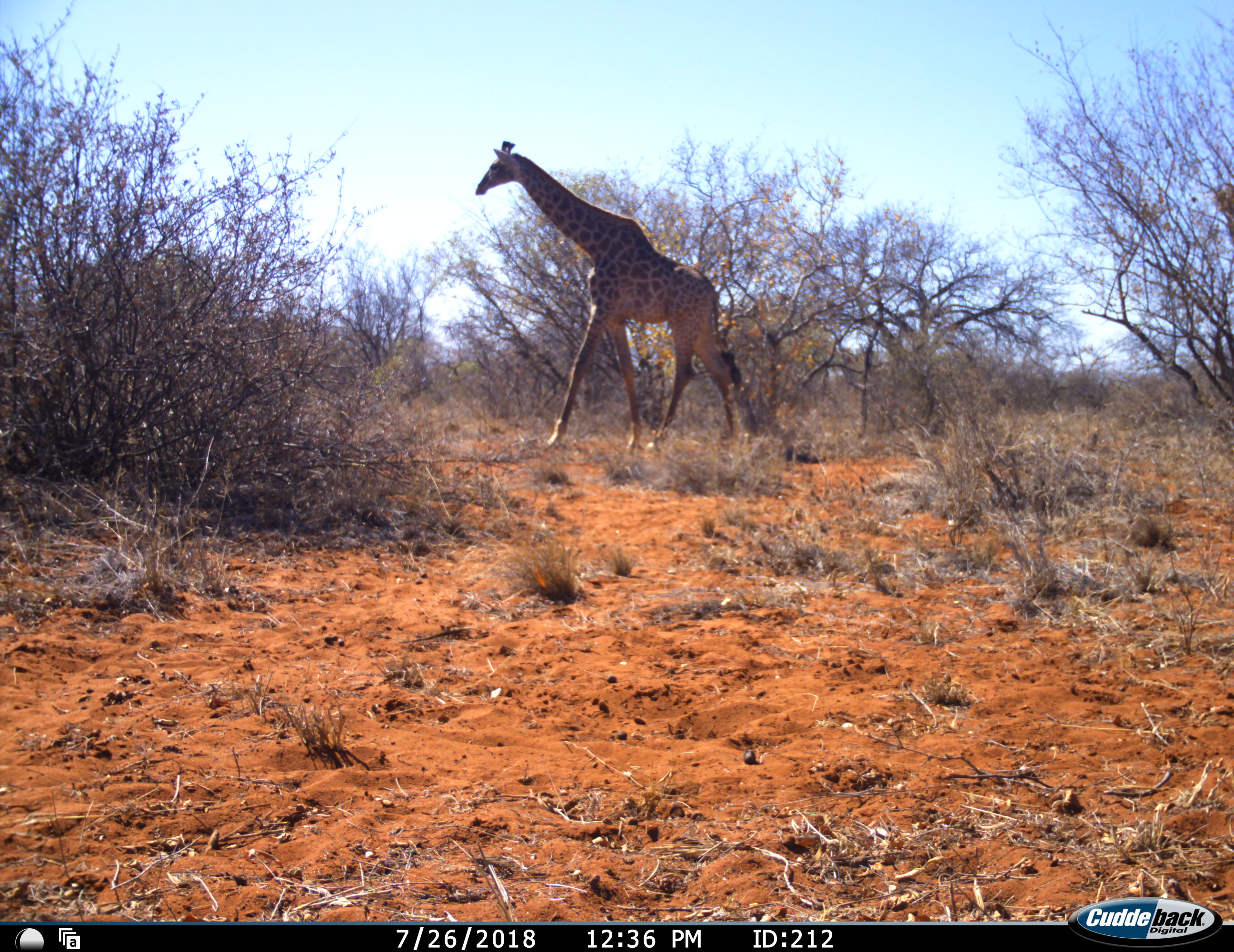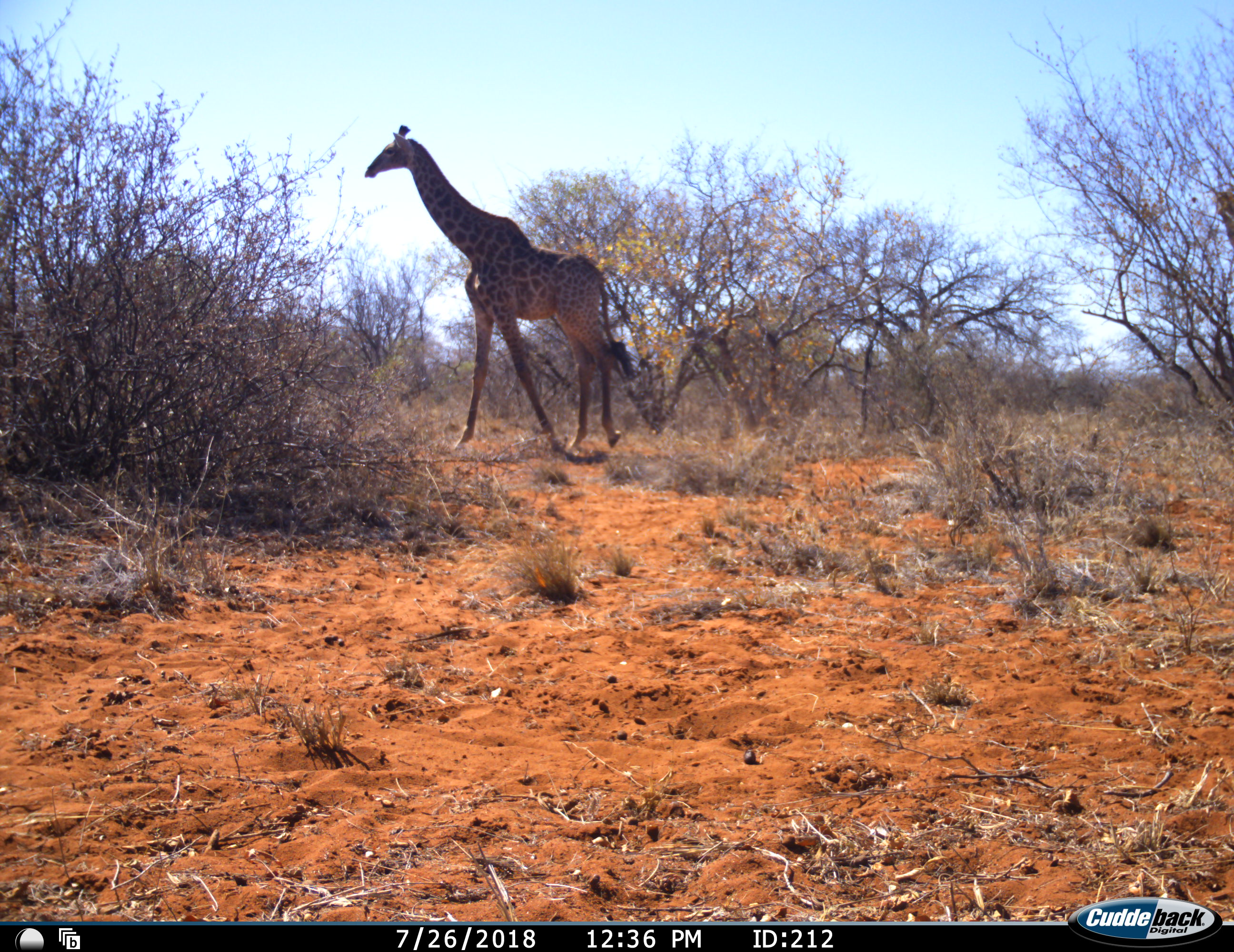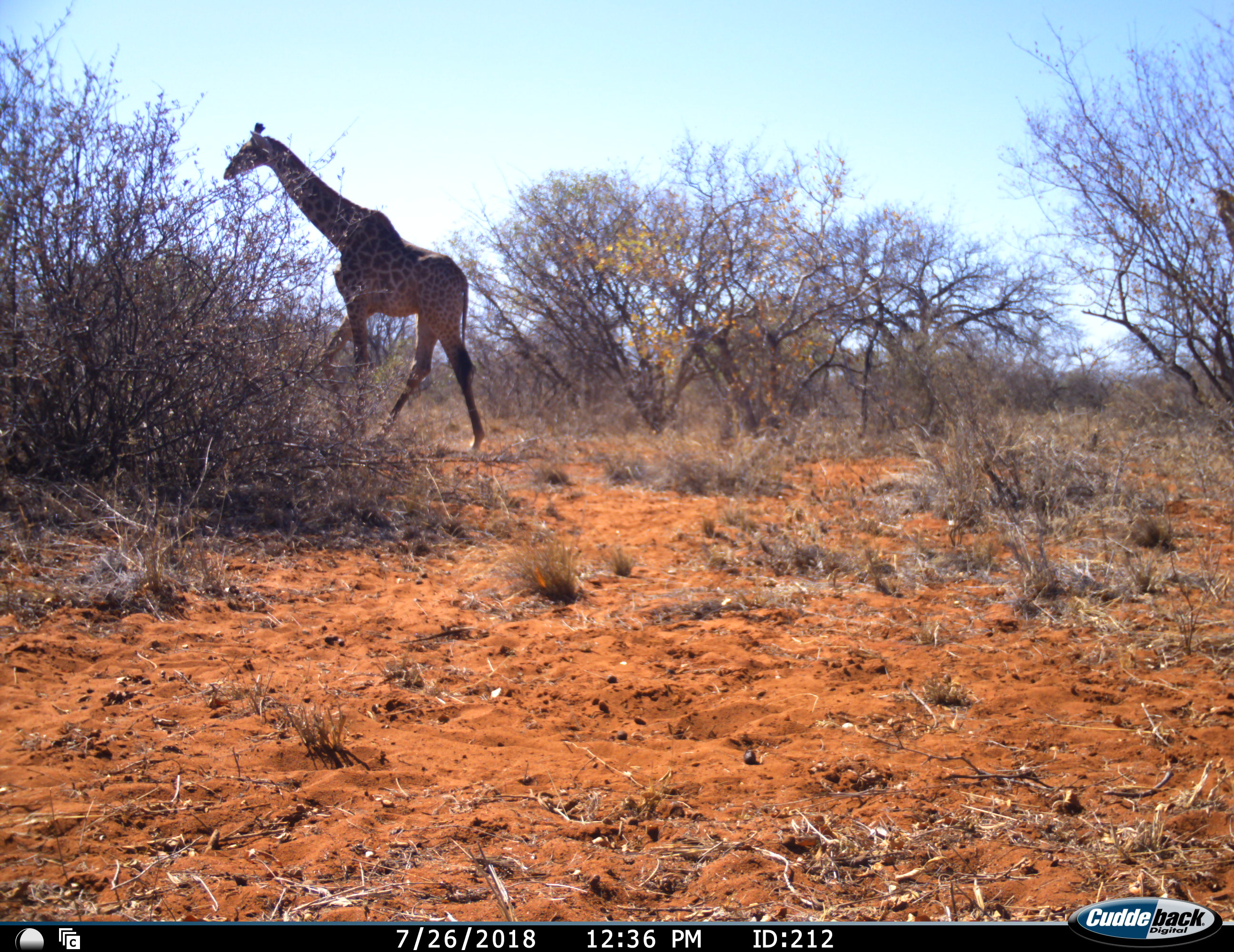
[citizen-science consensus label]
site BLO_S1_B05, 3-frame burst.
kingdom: Animalia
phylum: Chordata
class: Mammalia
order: Artiodactyla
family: Giraffidae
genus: Giraffa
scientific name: Giraffa camelopardalis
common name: giraffe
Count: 1.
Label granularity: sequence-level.